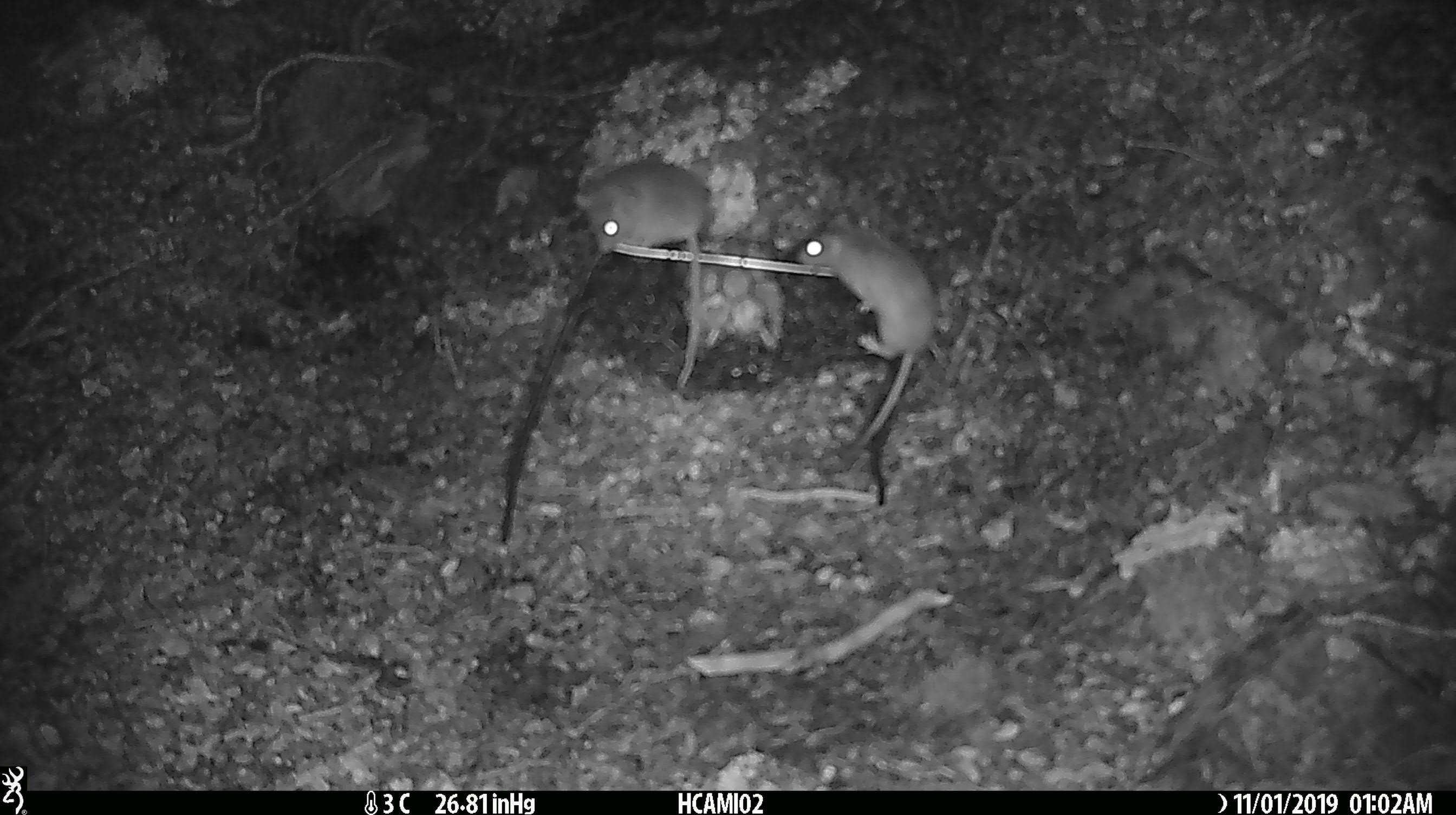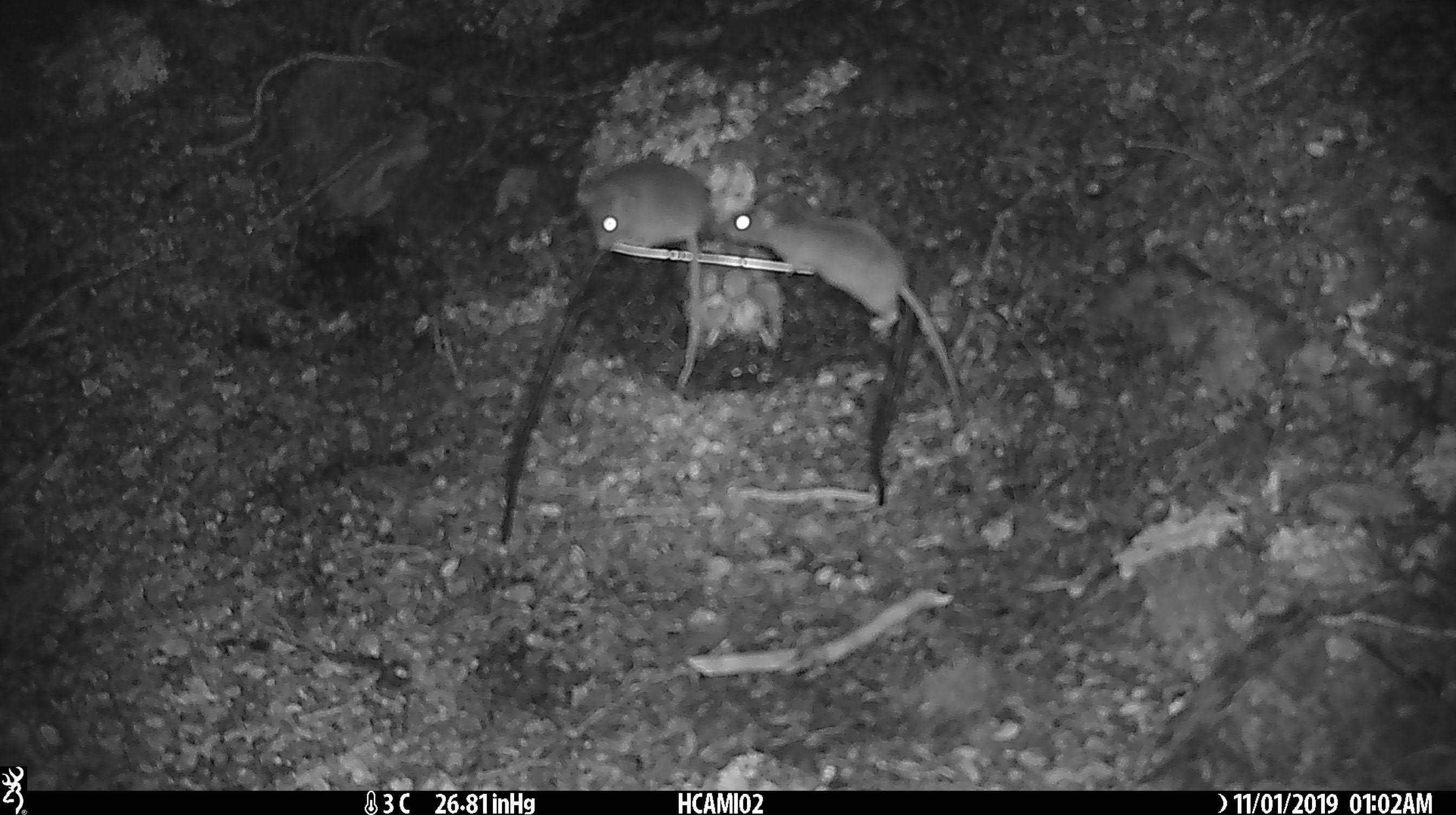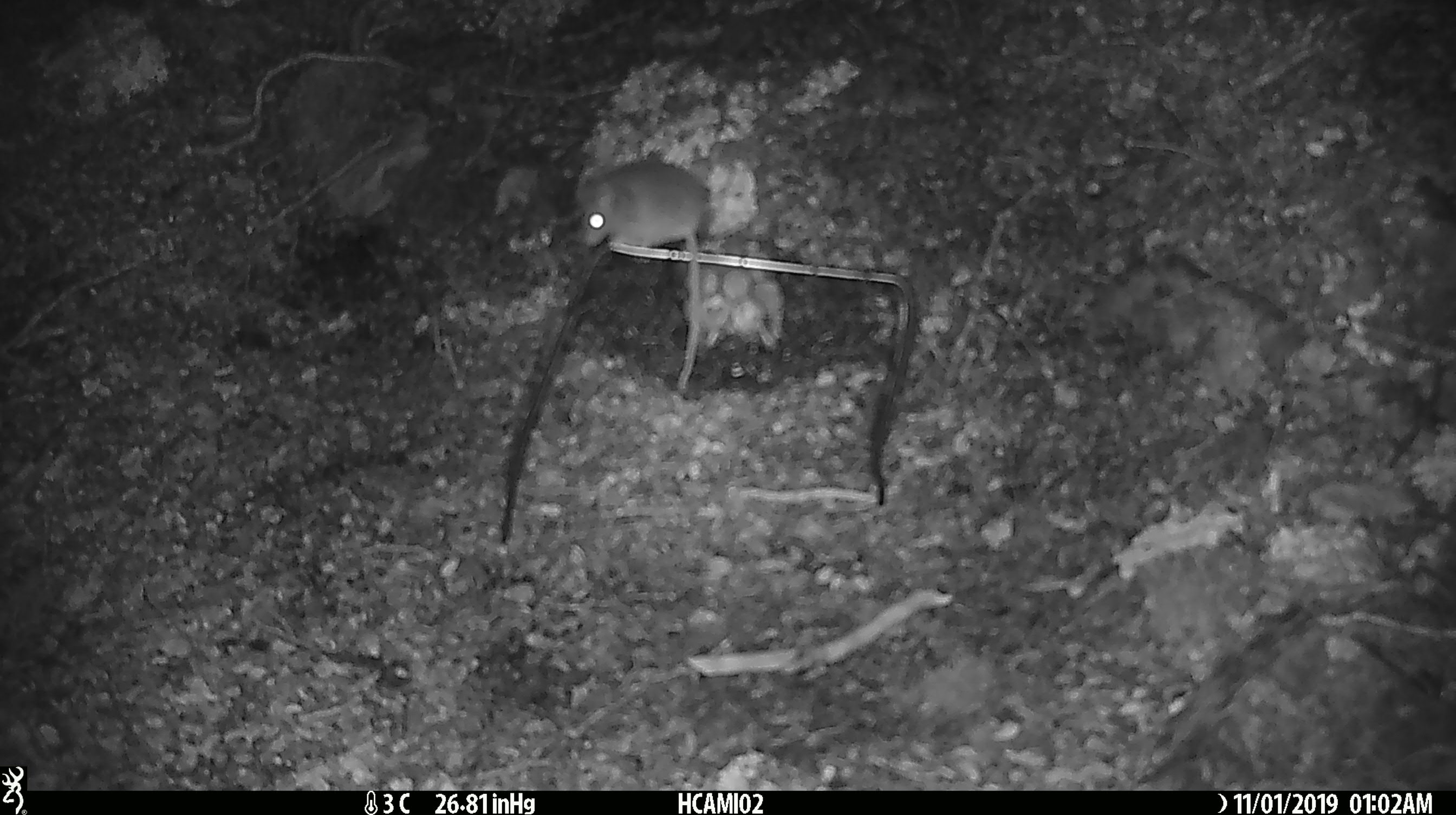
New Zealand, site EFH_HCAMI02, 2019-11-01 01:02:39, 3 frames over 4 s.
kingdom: Animalia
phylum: Chordata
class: Mammalia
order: Rodentia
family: Muridae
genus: Mus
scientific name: Mus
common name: mouse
Mouse (Mus).